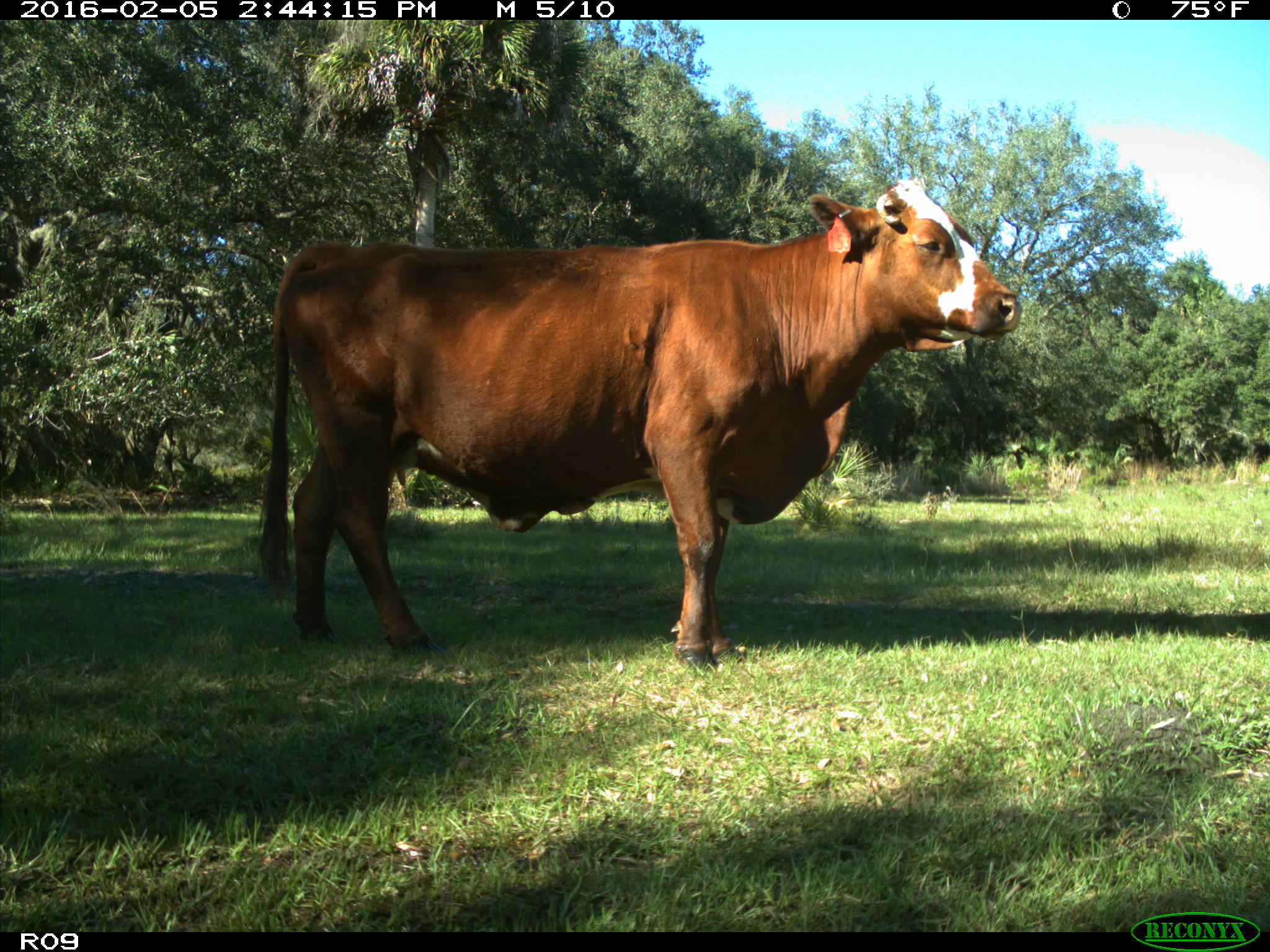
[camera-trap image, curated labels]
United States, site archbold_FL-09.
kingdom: Animalia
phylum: Chordata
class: Mammalia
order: Artiodactyla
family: Bovidae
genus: Bos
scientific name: Bos taurus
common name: domestic cow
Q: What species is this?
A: Bos taurus (domestic cow).